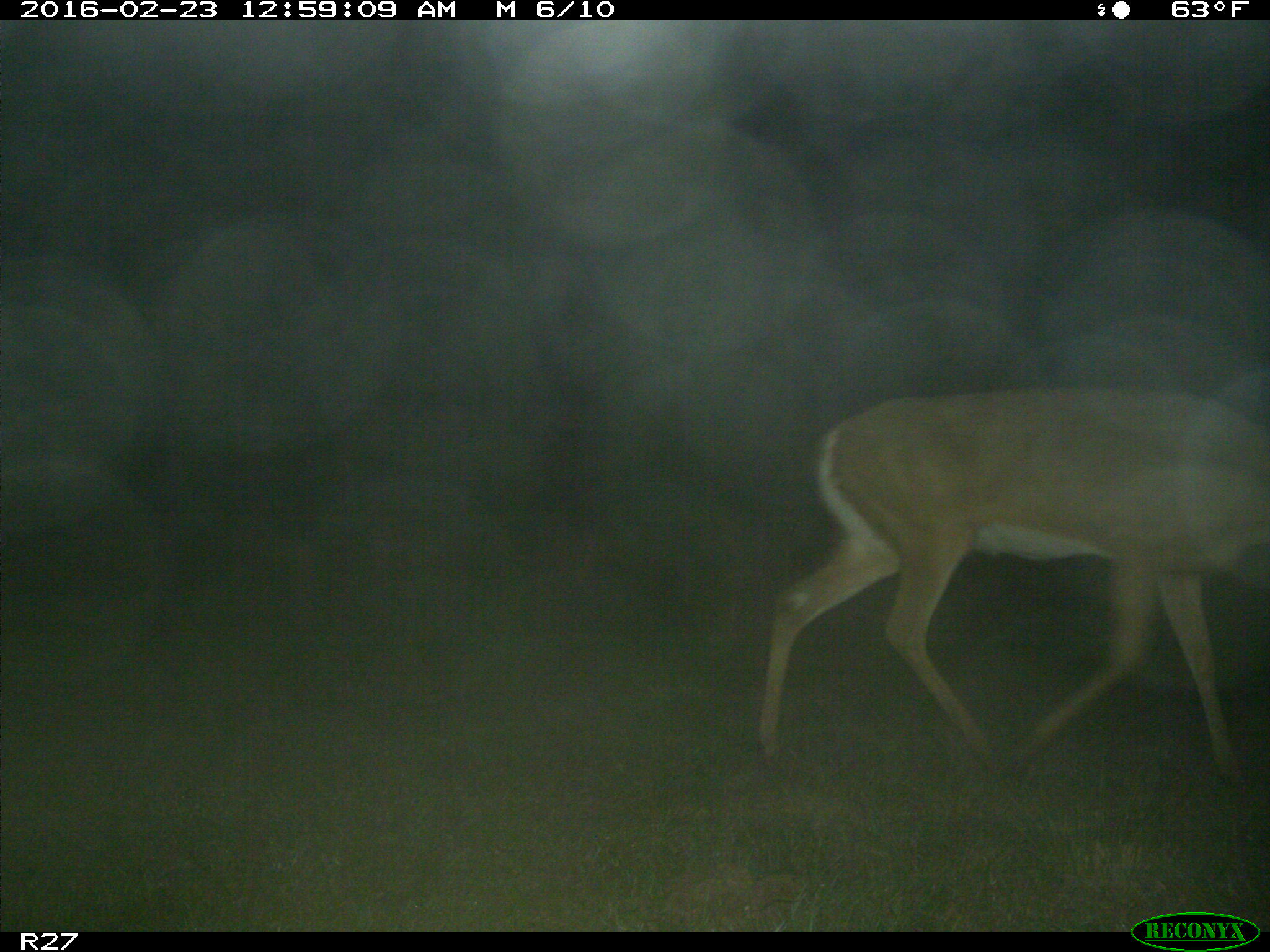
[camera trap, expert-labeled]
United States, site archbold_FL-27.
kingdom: Animalia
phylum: Chordata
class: Mammalia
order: Artiodactyla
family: Cervidae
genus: Odocoileus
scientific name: Odocoileus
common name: deer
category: unidentified deer